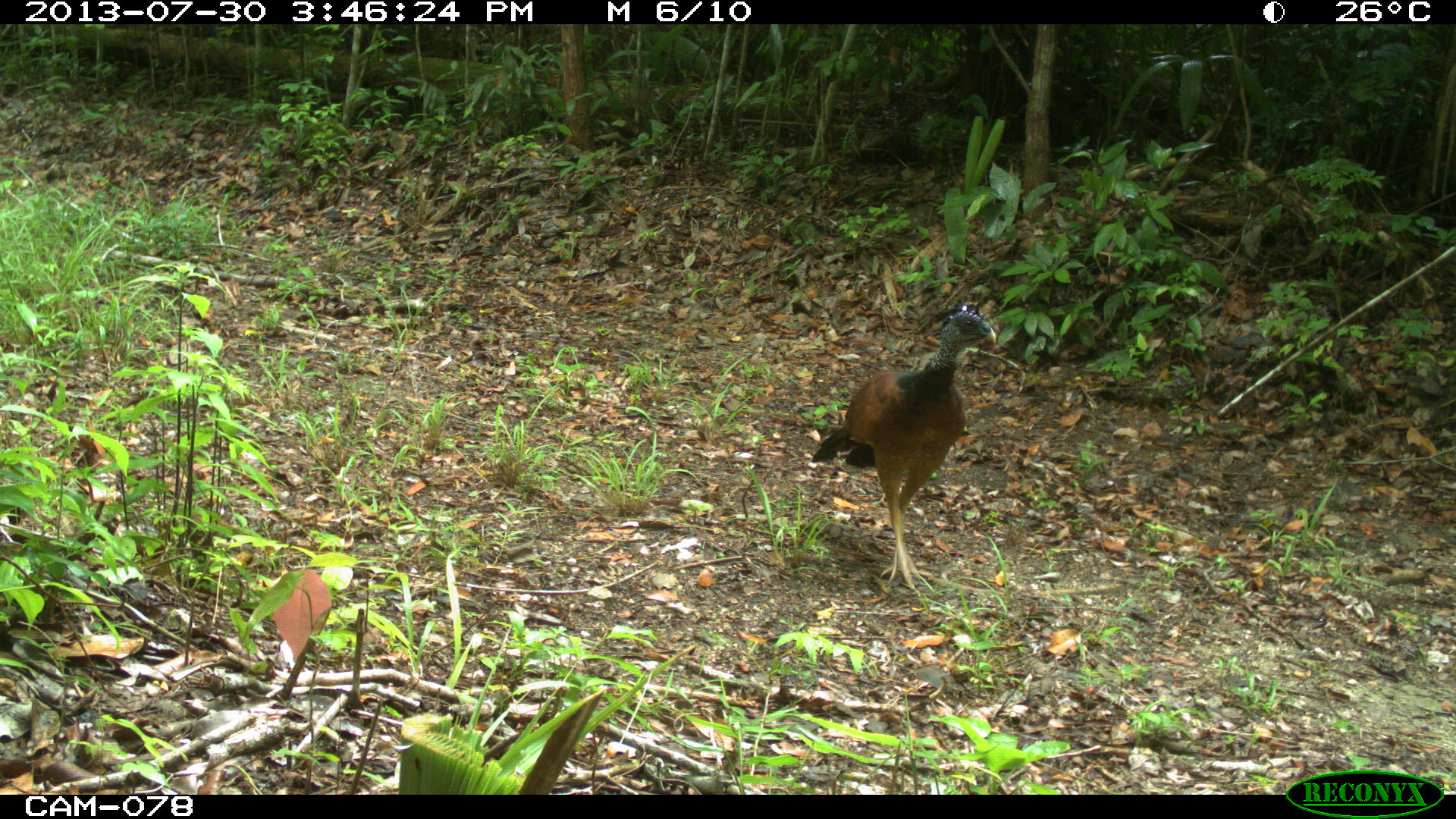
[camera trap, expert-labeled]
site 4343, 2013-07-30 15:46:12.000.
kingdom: Animalia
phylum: Chordata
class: Aves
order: Galliformes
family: Cracidae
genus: Crax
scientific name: Crax rubra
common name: great curassow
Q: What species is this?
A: Crax rubra (great curassow).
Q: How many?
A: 2.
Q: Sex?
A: Female.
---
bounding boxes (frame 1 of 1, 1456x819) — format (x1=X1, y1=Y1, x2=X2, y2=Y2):
crax rubra: (x1=810, y1=306, x2=996, y2=591)